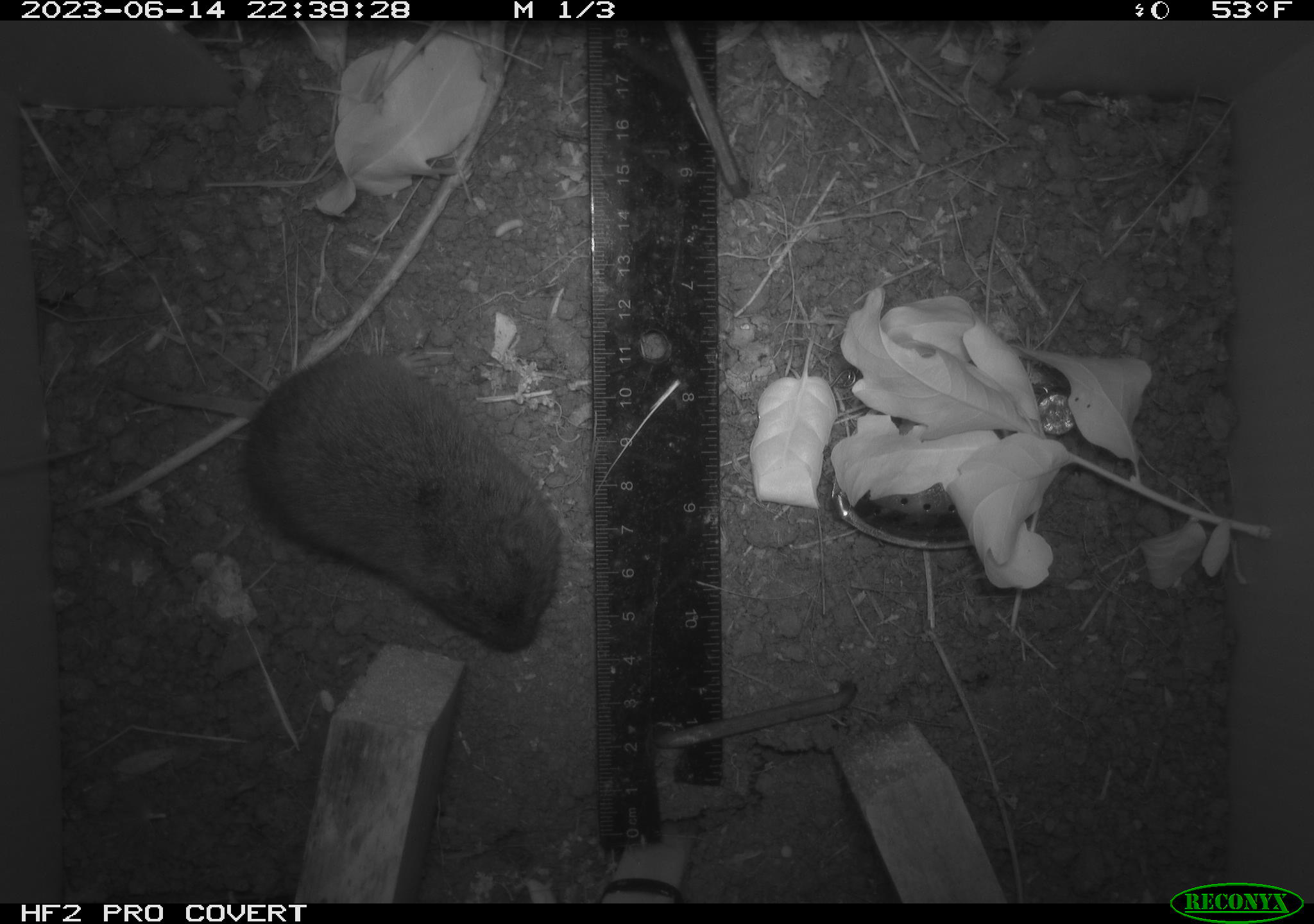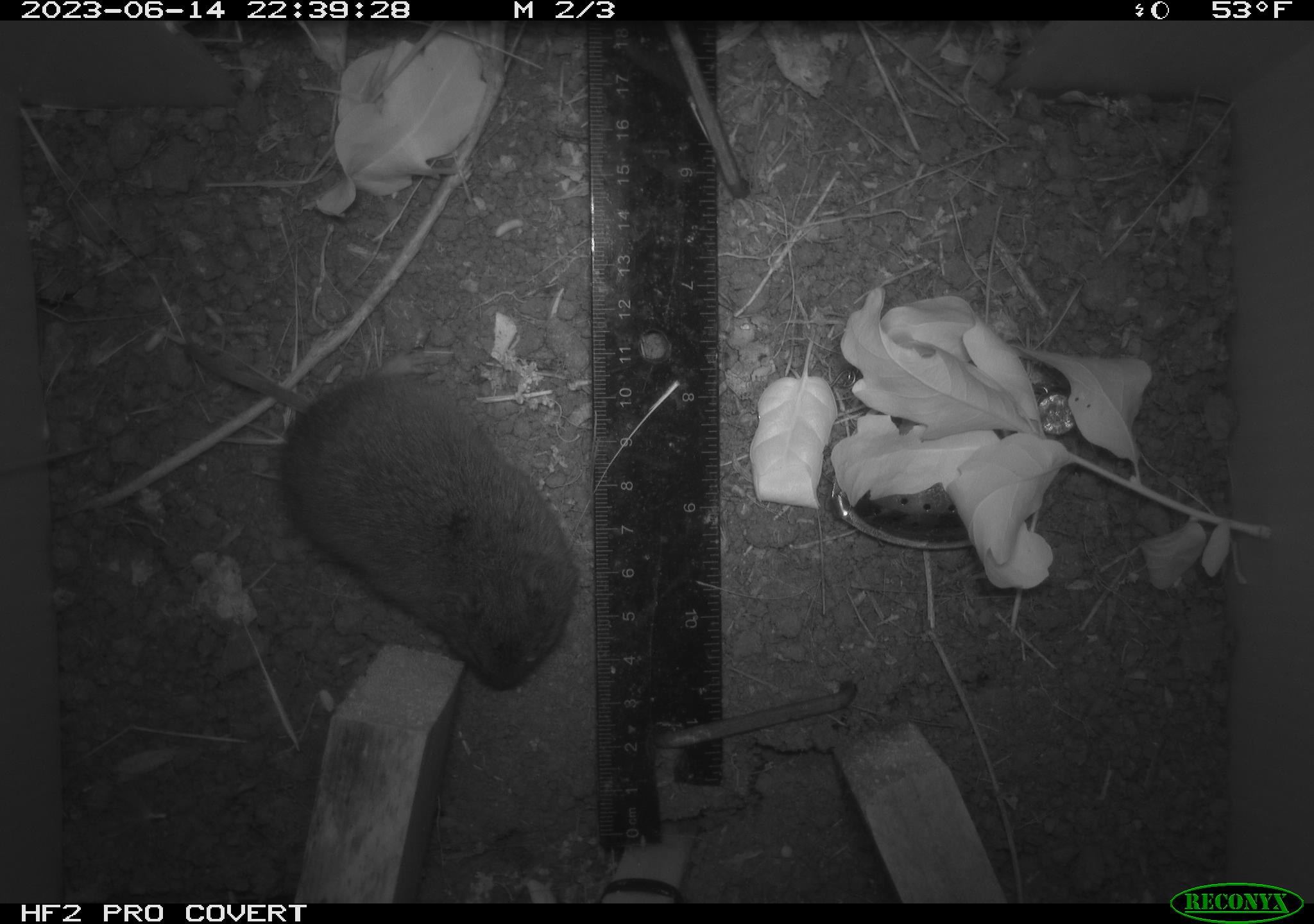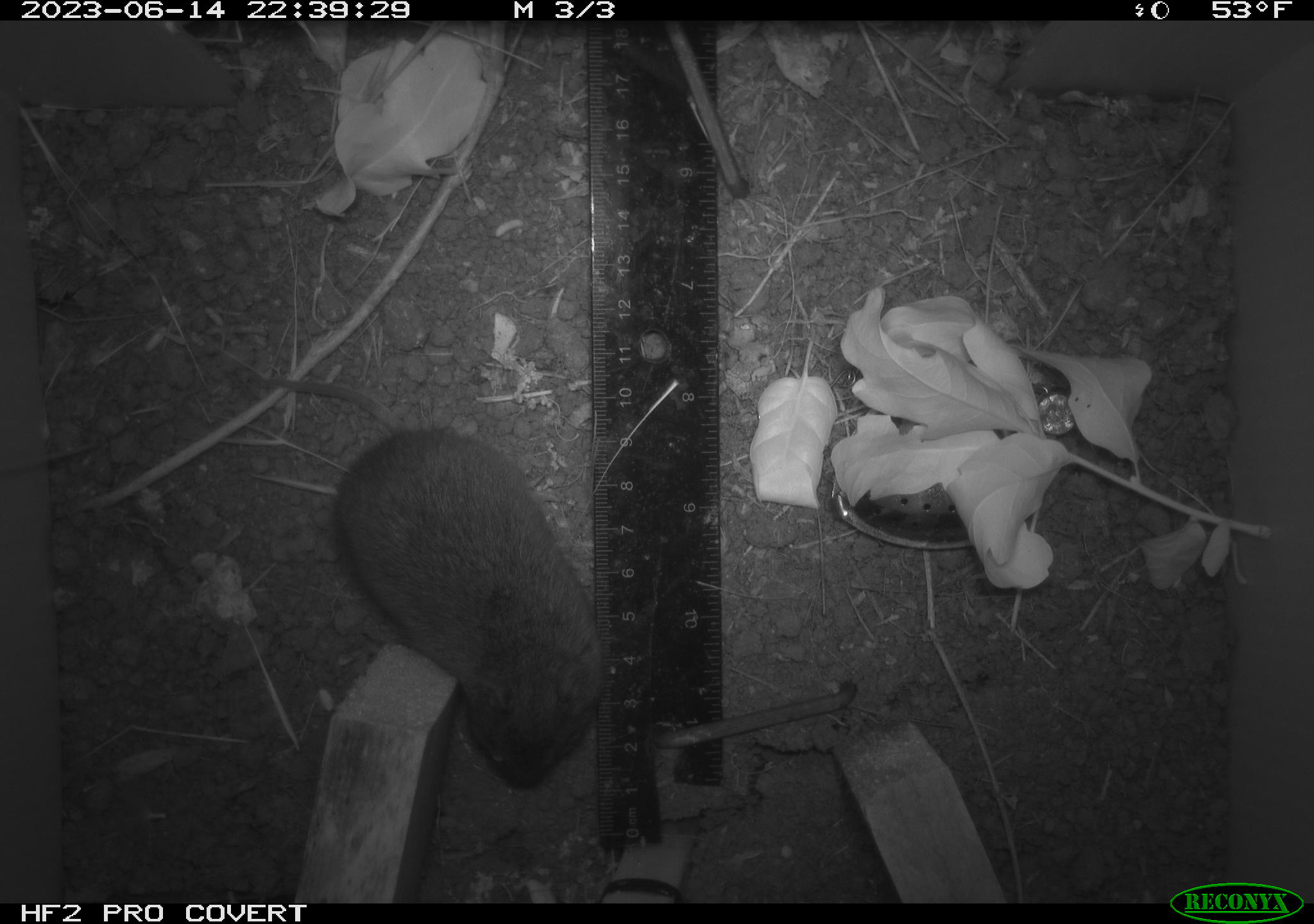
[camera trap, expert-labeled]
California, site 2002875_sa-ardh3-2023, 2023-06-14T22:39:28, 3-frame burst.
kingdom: Animalia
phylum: Chordata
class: Mammalia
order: Rodentia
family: Cricetidae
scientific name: Arvicolinae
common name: voles, lemmings, and muskrats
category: arvicolinae subfamily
Arvicolinae subfamily (voles, lemmings, and muskrats) (Arvicolinae).